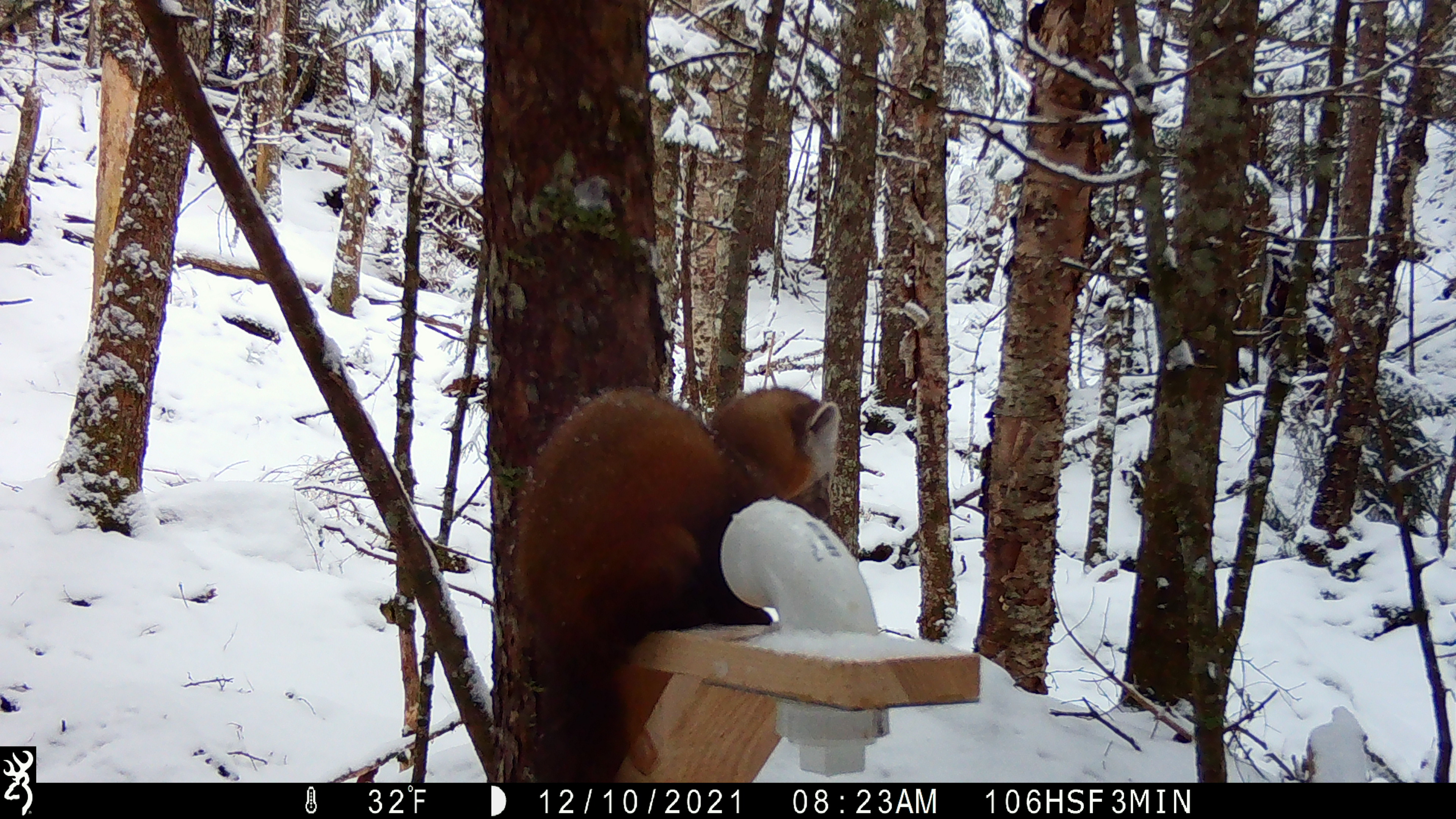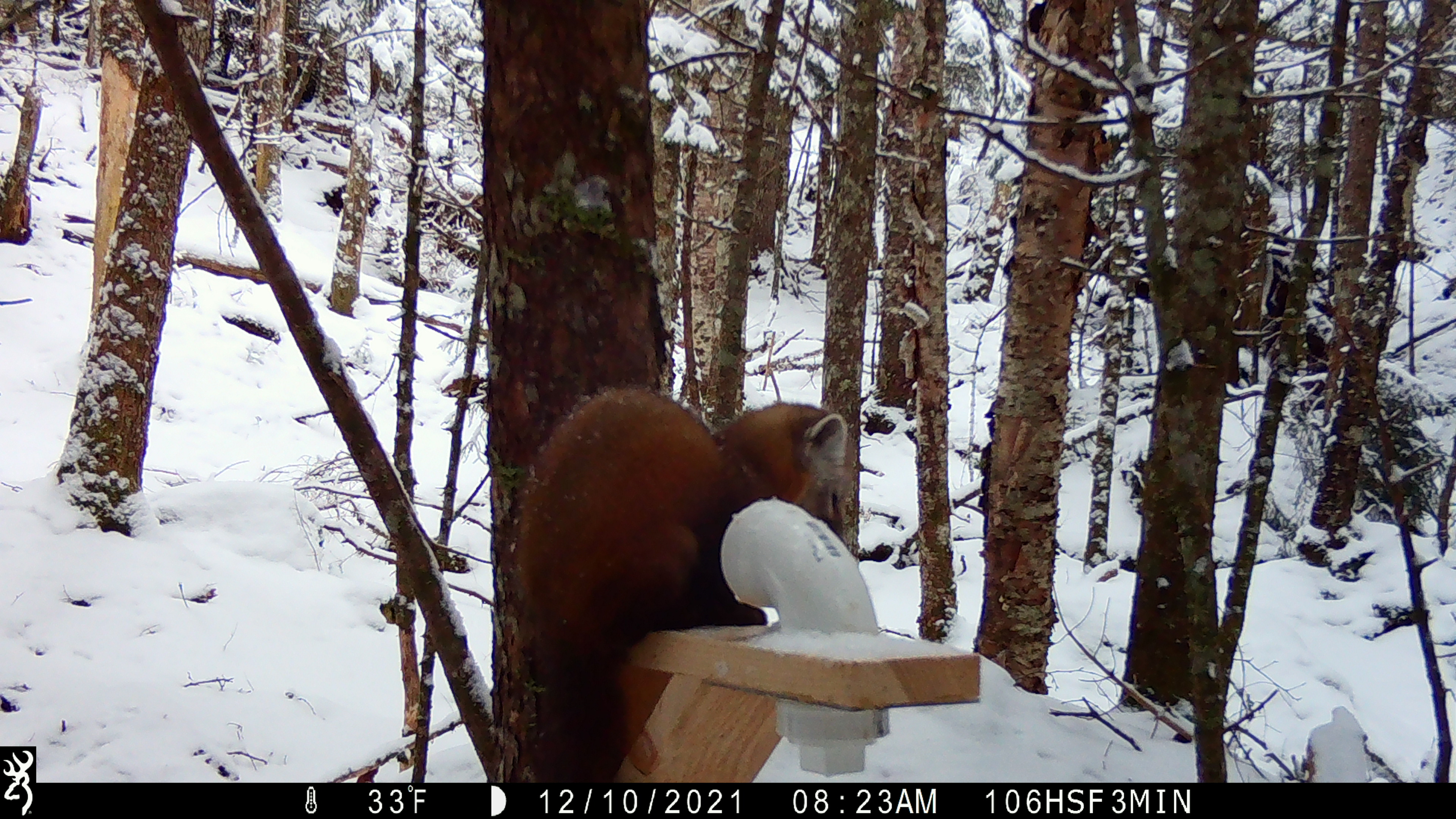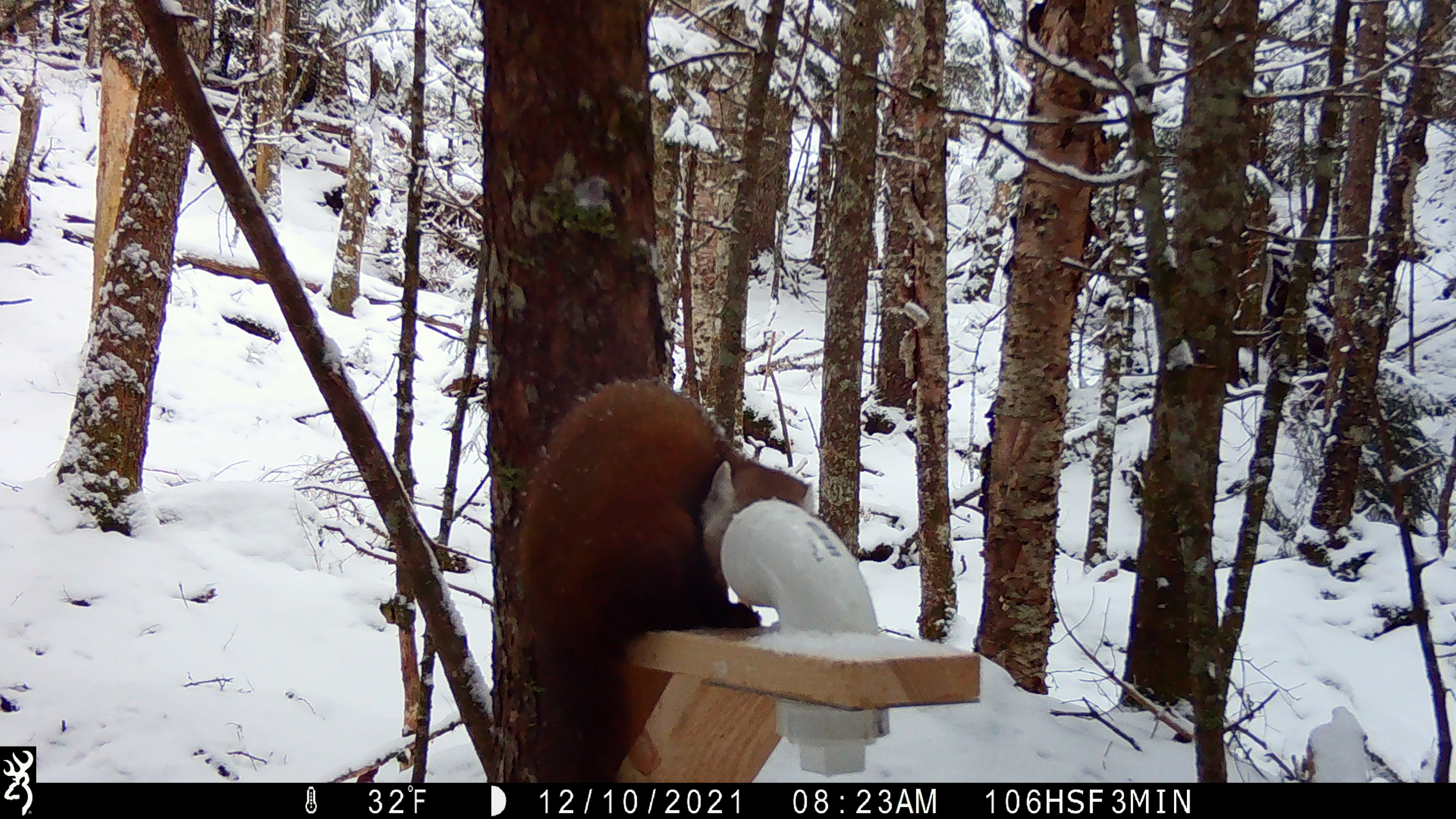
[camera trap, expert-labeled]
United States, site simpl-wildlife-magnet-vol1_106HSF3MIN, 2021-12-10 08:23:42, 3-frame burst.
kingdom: Animalia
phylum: Chordata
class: Mammalia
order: Carnivora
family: Mustelidae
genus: Martes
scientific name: Martes americana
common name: american marten